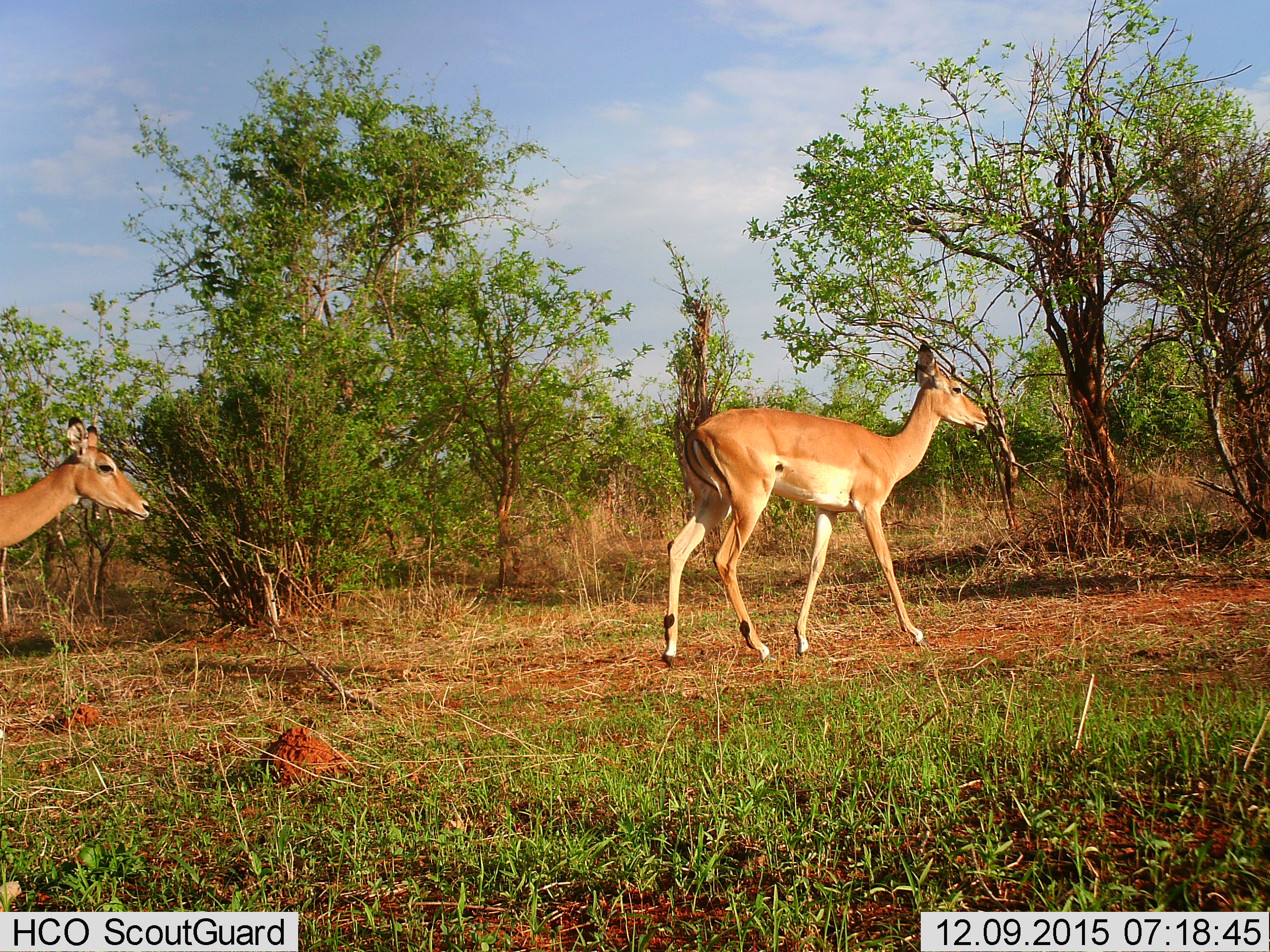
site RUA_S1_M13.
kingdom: Animalia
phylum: Chordata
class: Mammalia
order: Artiodactyla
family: Bovidae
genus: Aepyceros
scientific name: Aepyceros melampus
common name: impala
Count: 2.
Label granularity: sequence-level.